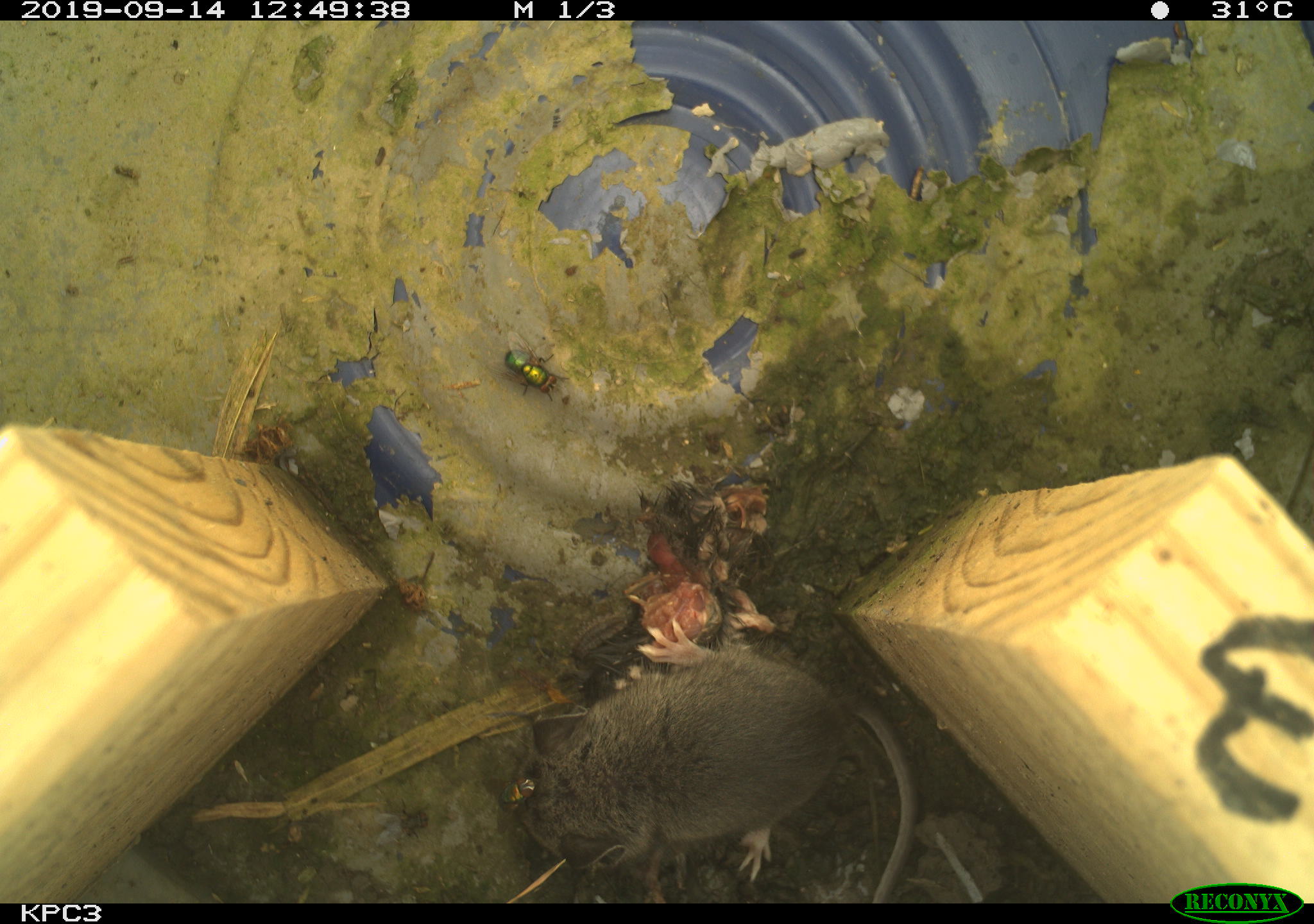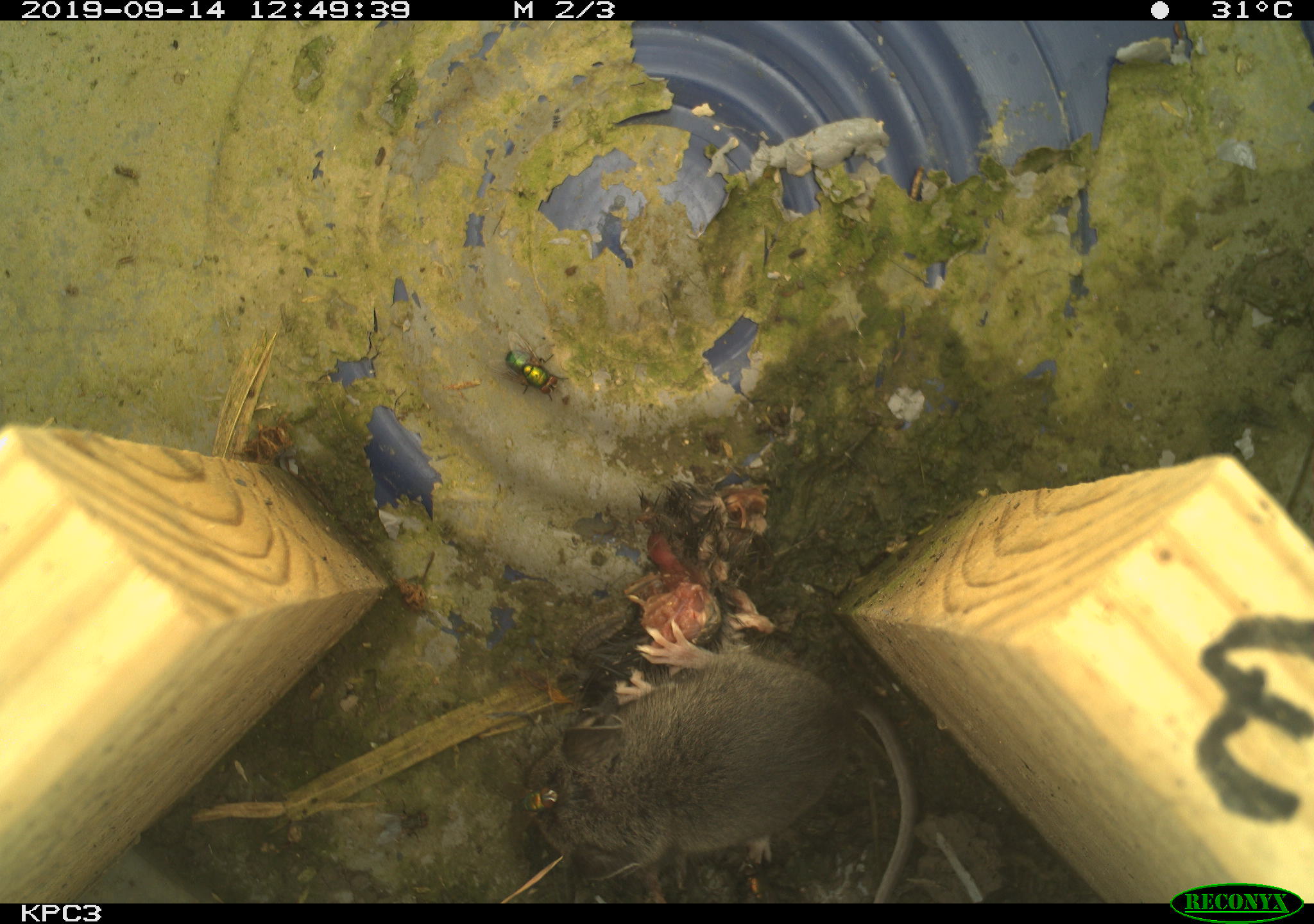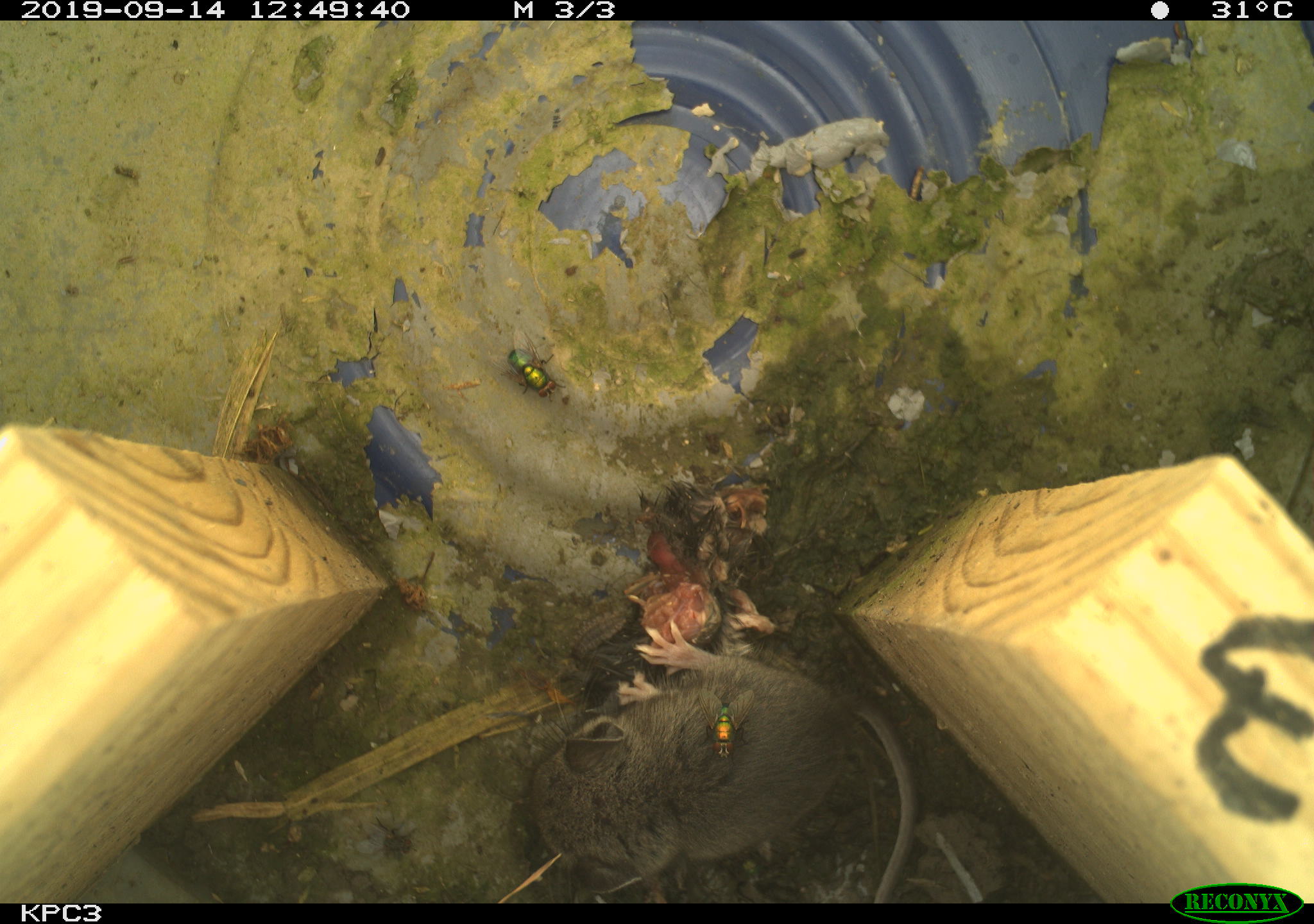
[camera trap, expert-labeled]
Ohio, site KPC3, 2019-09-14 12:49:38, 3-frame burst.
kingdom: Animalia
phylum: Chordata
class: Mammalia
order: Rodentia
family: Cricetidae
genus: Peromyscus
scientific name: Peromyscus leucopus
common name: white-footed mouse